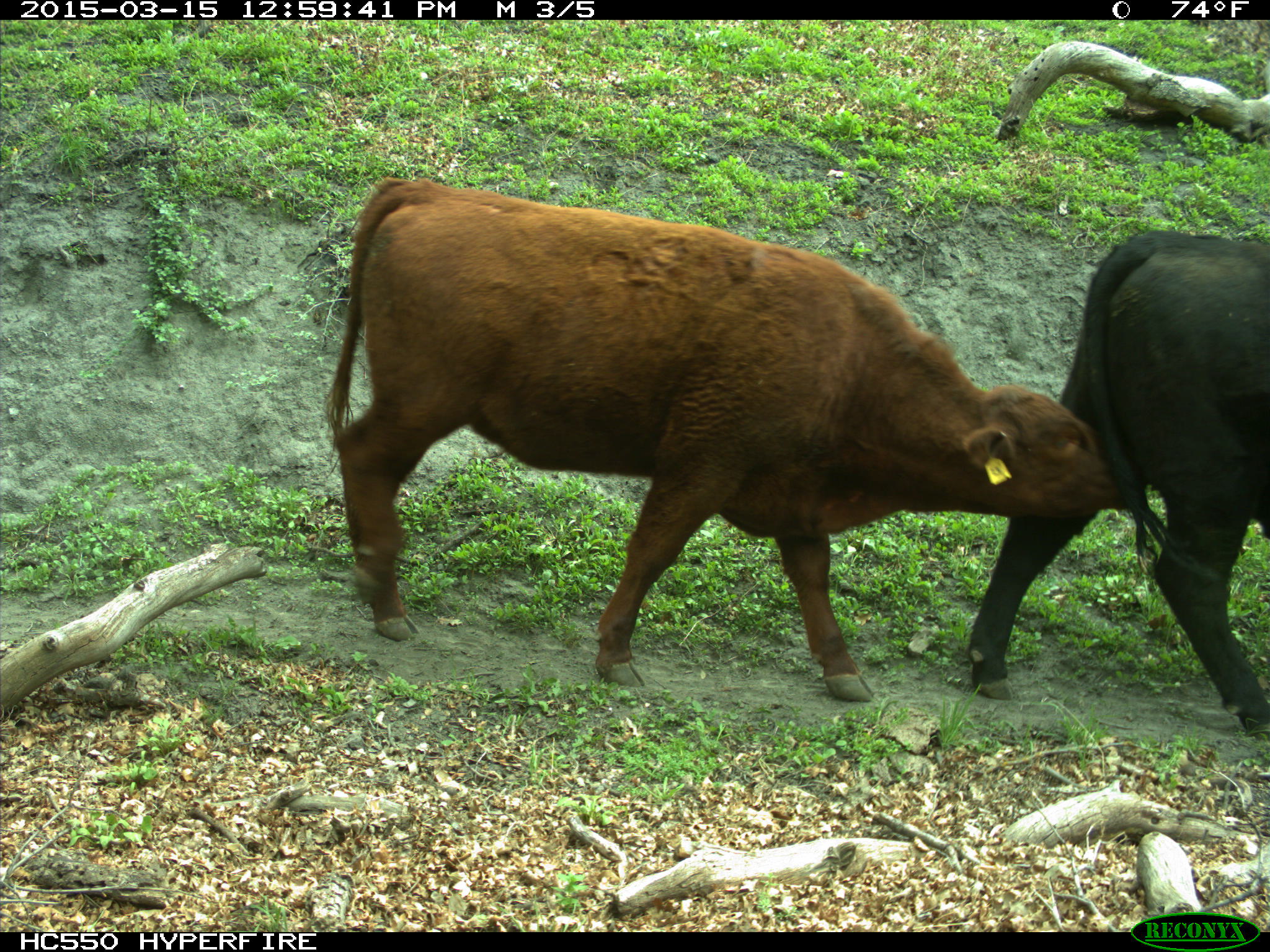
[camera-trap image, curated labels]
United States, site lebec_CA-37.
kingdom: Animalia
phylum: Chordata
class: Mammalia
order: Artiodactyla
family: Bovidae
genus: Bos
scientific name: Bos taurus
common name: domestic cow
Bos taurus (domestic cow).